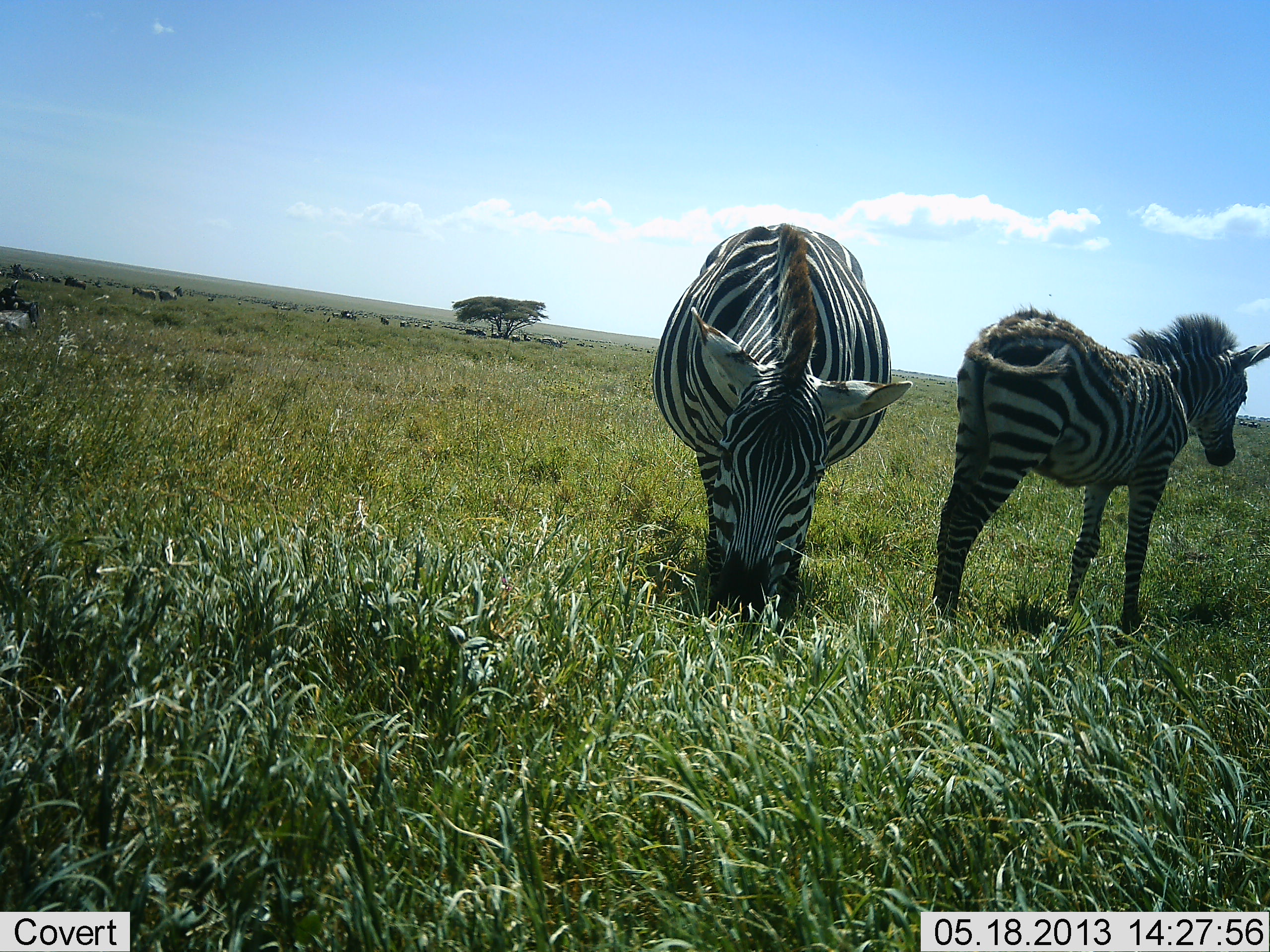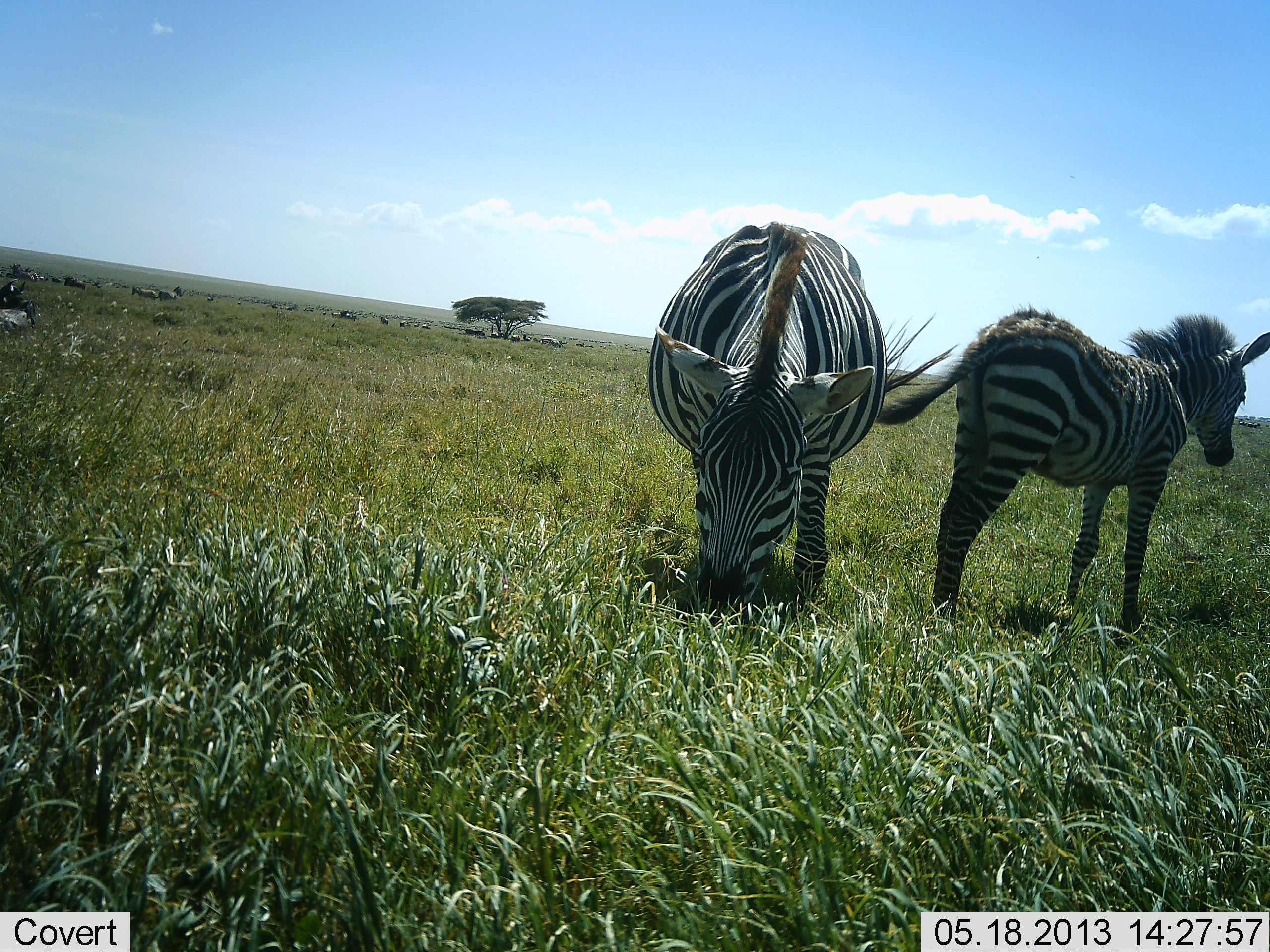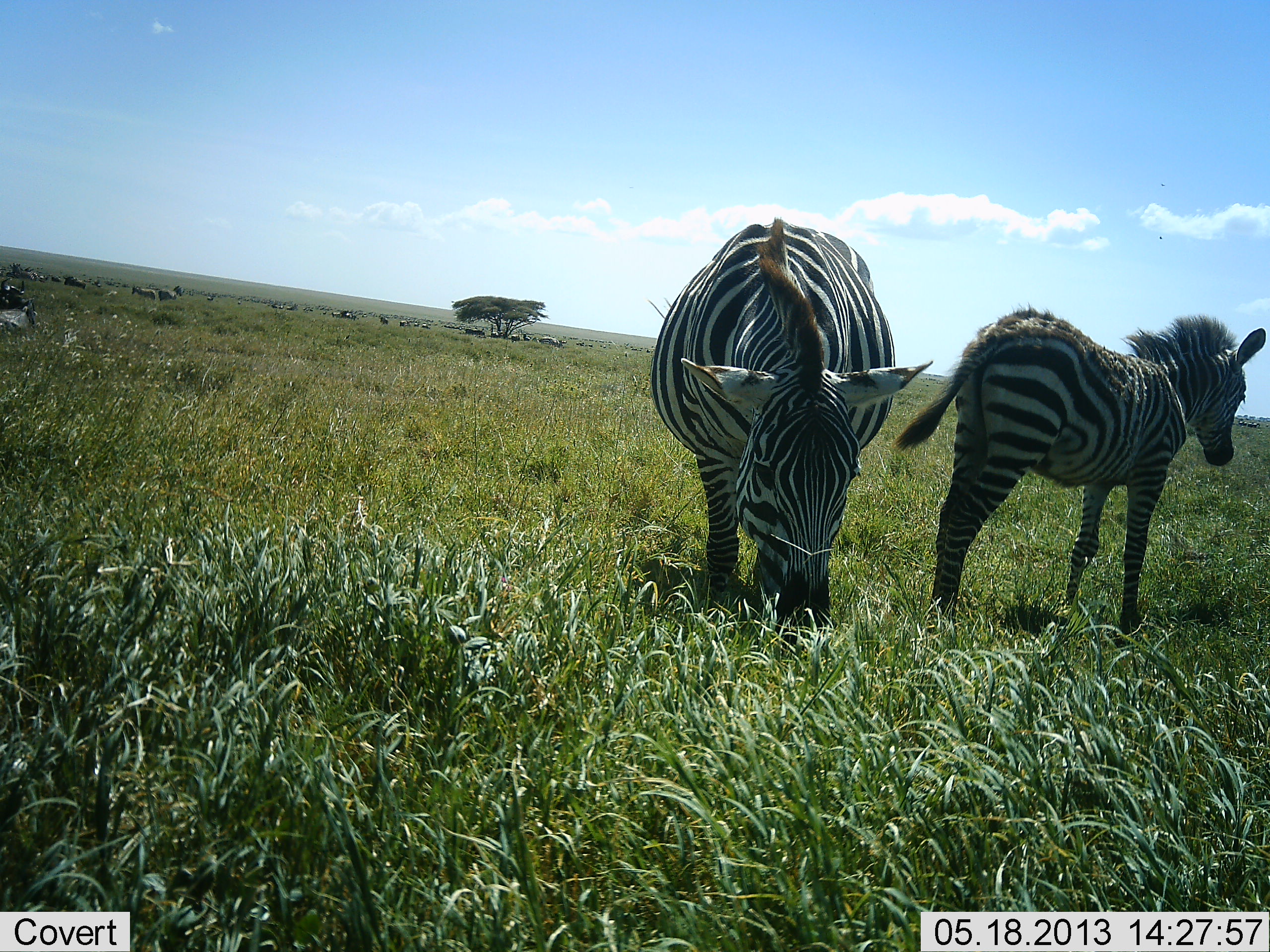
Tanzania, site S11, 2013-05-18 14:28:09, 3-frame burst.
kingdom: Animalia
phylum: Chordata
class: Mammalia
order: Perissodactyla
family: Equidae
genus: Equus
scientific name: Equus quagga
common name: plains zebra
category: zebra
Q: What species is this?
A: Zebra (plains zebra) (Equus quagga).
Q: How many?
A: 2.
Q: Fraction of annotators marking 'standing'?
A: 73%.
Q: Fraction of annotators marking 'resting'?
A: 7%.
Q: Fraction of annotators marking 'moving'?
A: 7%.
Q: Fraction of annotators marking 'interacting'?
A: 0%.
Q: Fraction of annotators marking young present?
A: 47%.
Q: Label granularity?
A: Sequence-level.